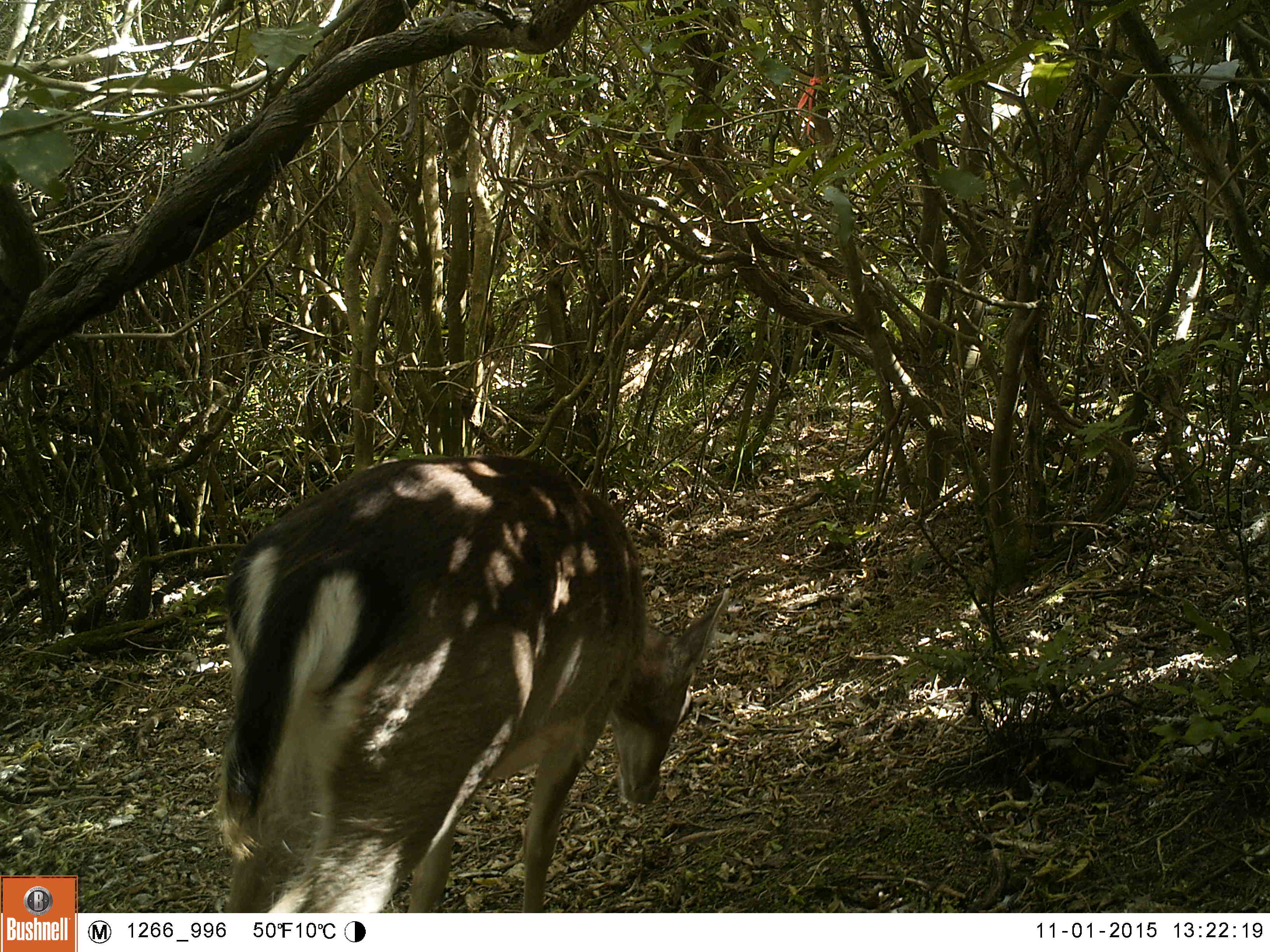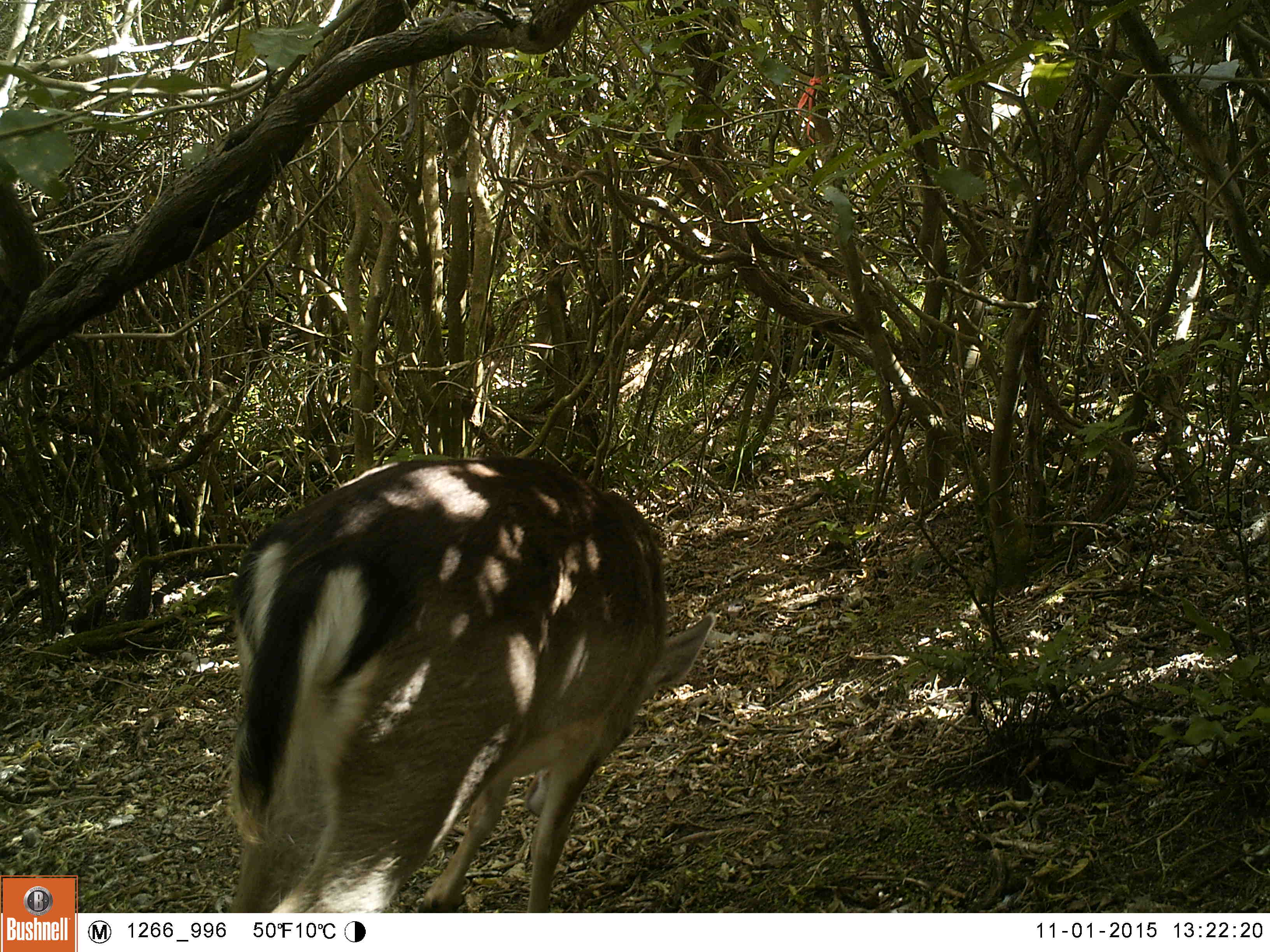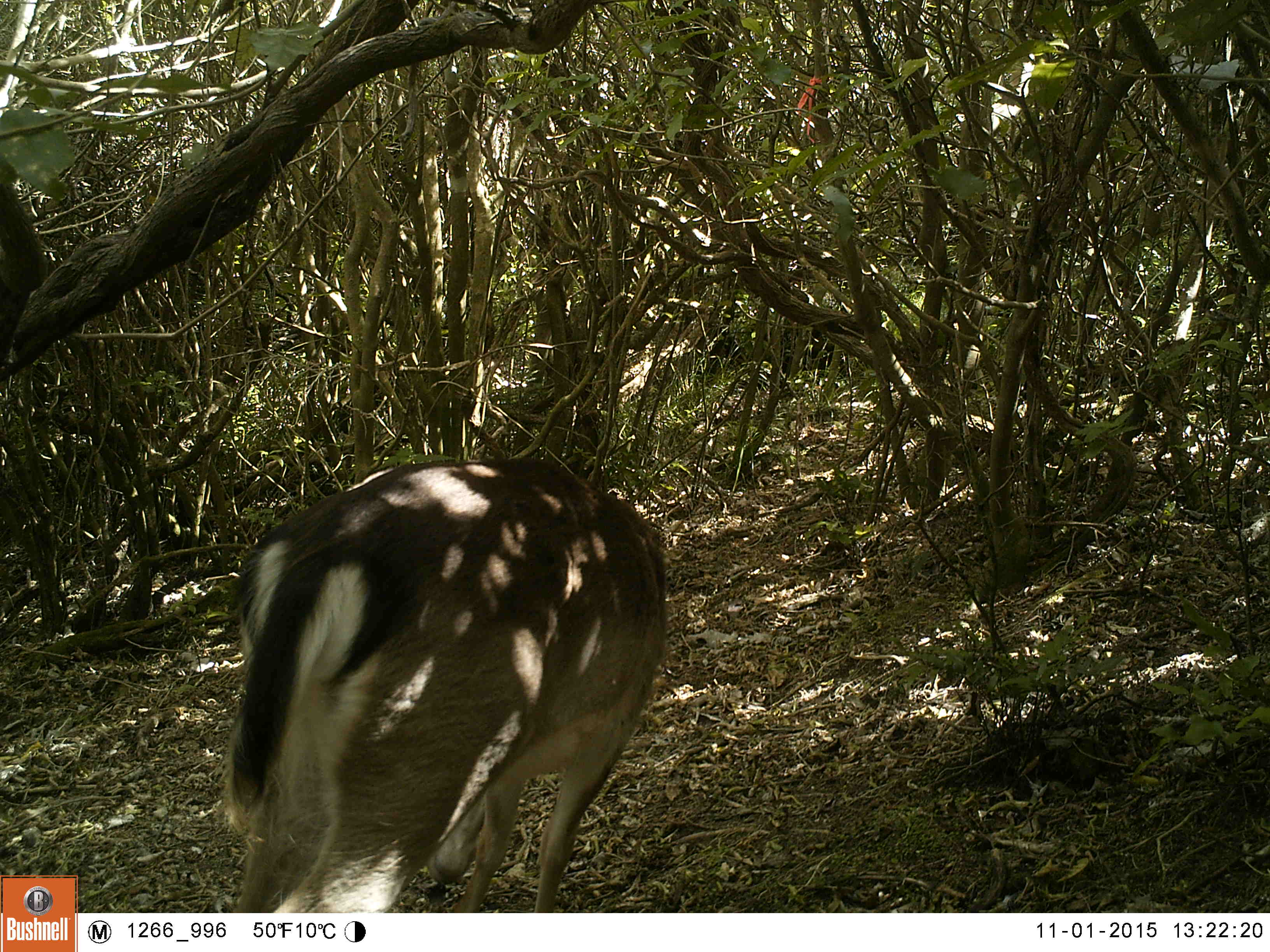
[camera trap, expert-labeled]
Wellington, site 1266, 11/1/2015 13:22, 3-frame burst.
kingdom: Animalia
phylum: Chordata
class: Mammalia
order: Artiodactyla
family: Cervidae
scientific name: Cervini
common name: deer